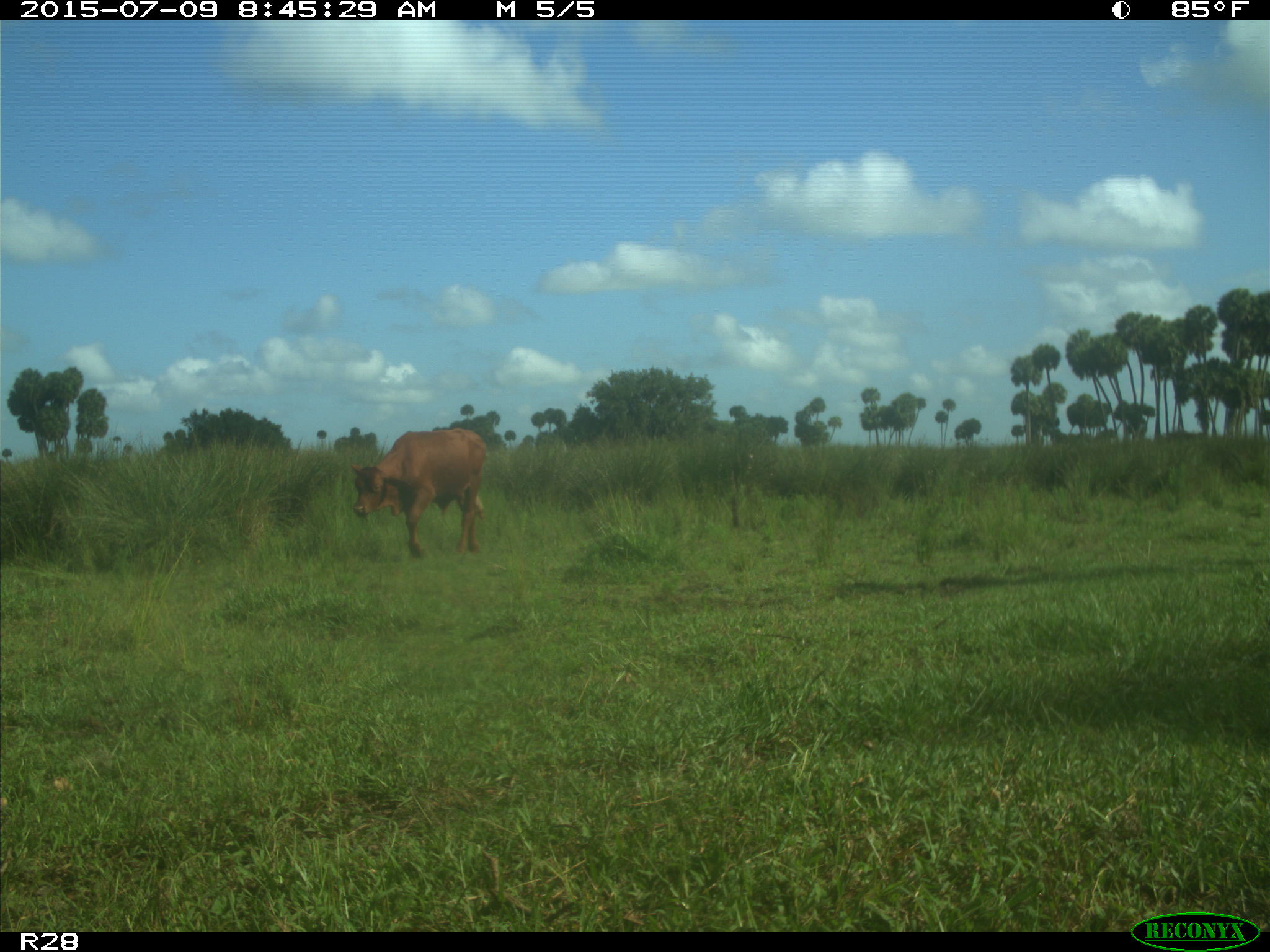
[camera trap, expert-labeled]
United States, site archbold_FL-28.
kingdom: Animalia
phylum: Chordata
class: Mammalia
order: Artiodactyla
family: Bovidae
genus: Bos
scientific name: Bos taurus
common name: domestic cow